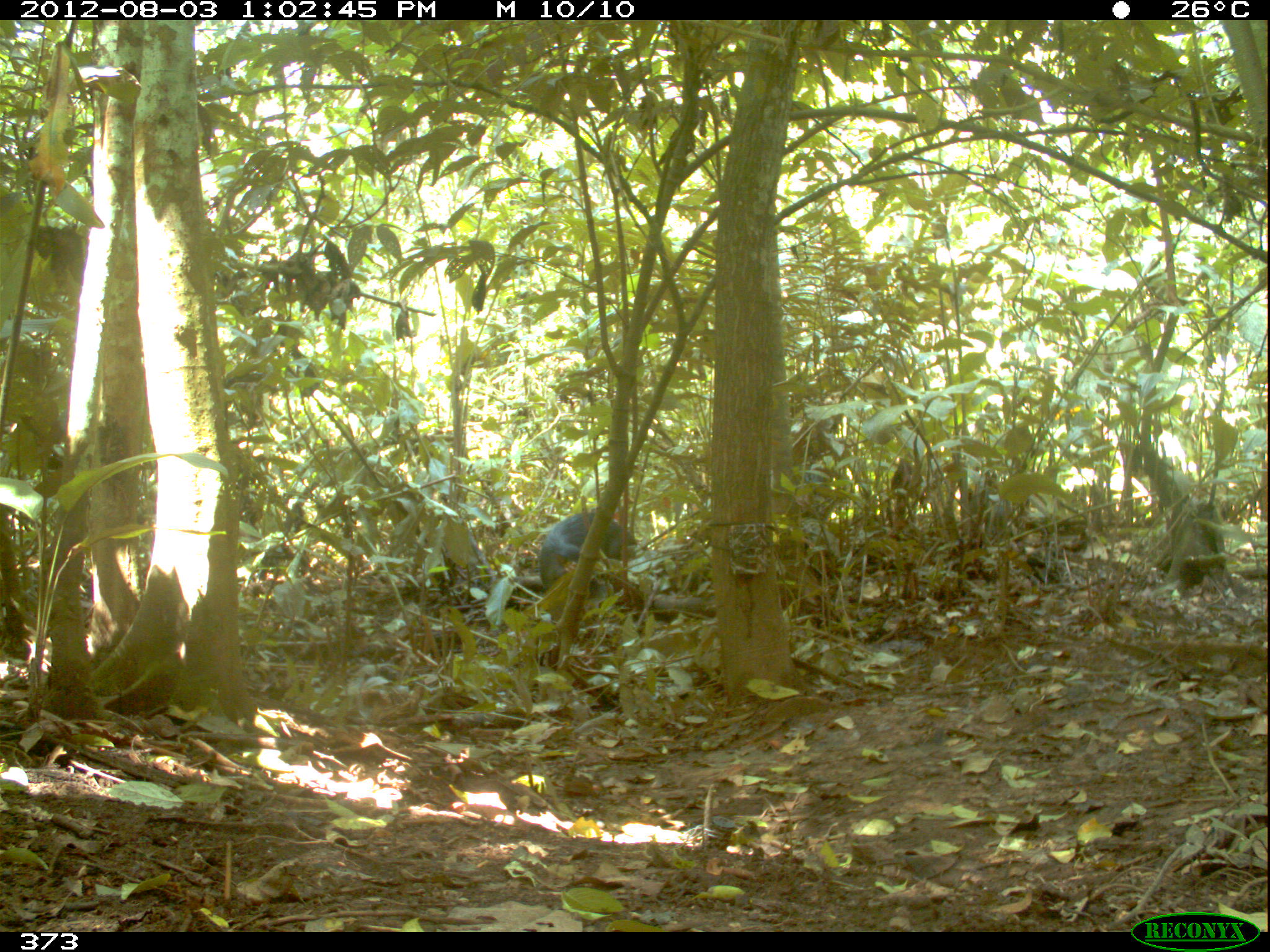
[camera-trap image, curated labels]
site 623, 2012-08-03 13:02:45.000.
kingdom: Animalia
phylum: Chordata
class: Mammalia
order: Artiodactyla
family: Tayassuidae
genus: Tayassu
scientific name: Tayassu pecari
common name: white-lipped peccary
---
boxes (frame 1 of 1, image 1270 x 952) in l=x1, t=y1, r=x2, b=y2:
tayassu pecari: l=536, t=510, r=638, b=603